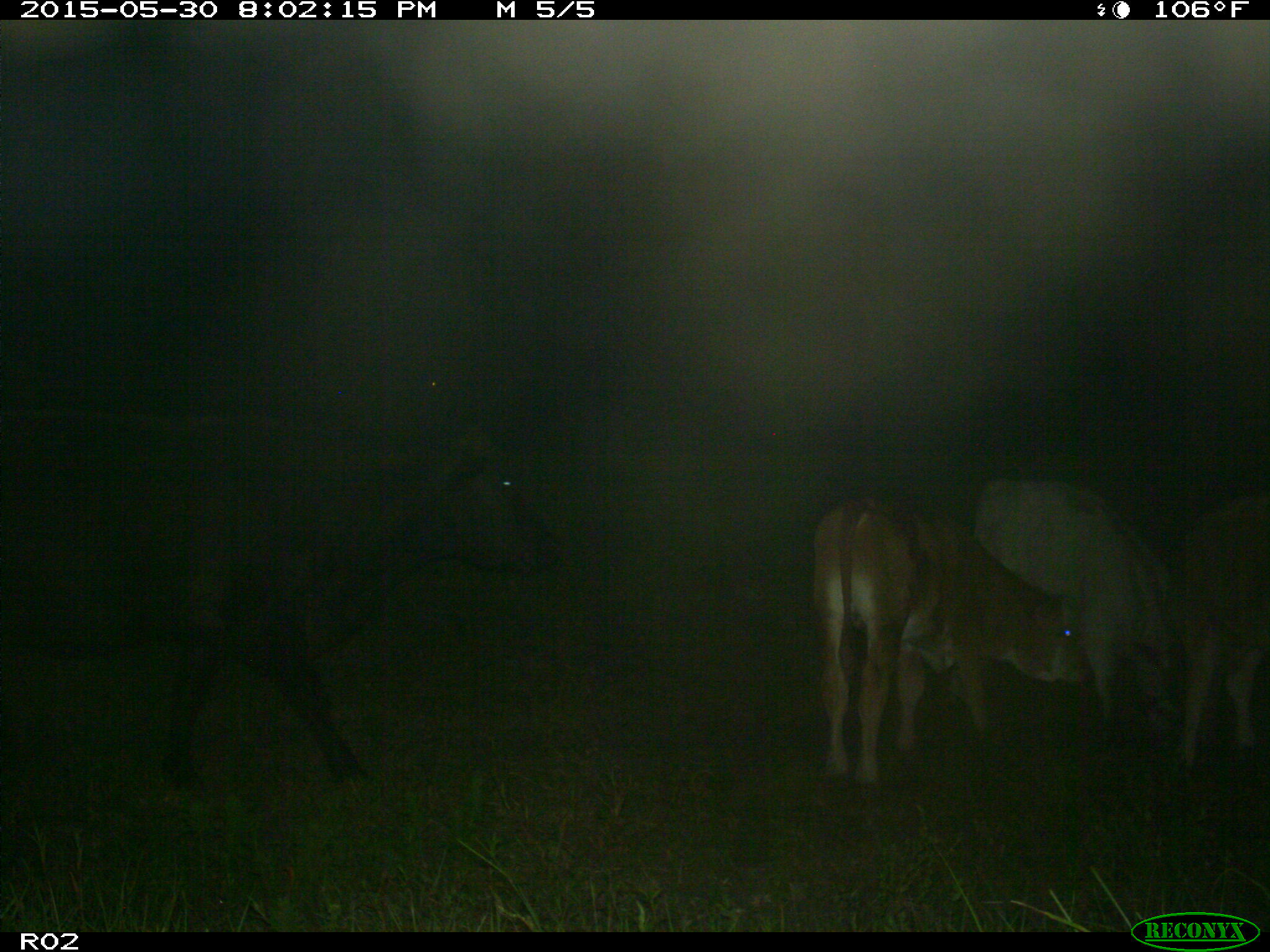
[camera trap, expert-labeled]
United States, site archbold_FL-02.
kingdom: Animalia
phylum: Chordata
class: Mammalia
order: Artiodactyla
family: Bovidae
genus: Bos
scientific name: Bos taurus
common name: domestic cow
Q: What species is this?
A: Bos taurus (domestic cow).